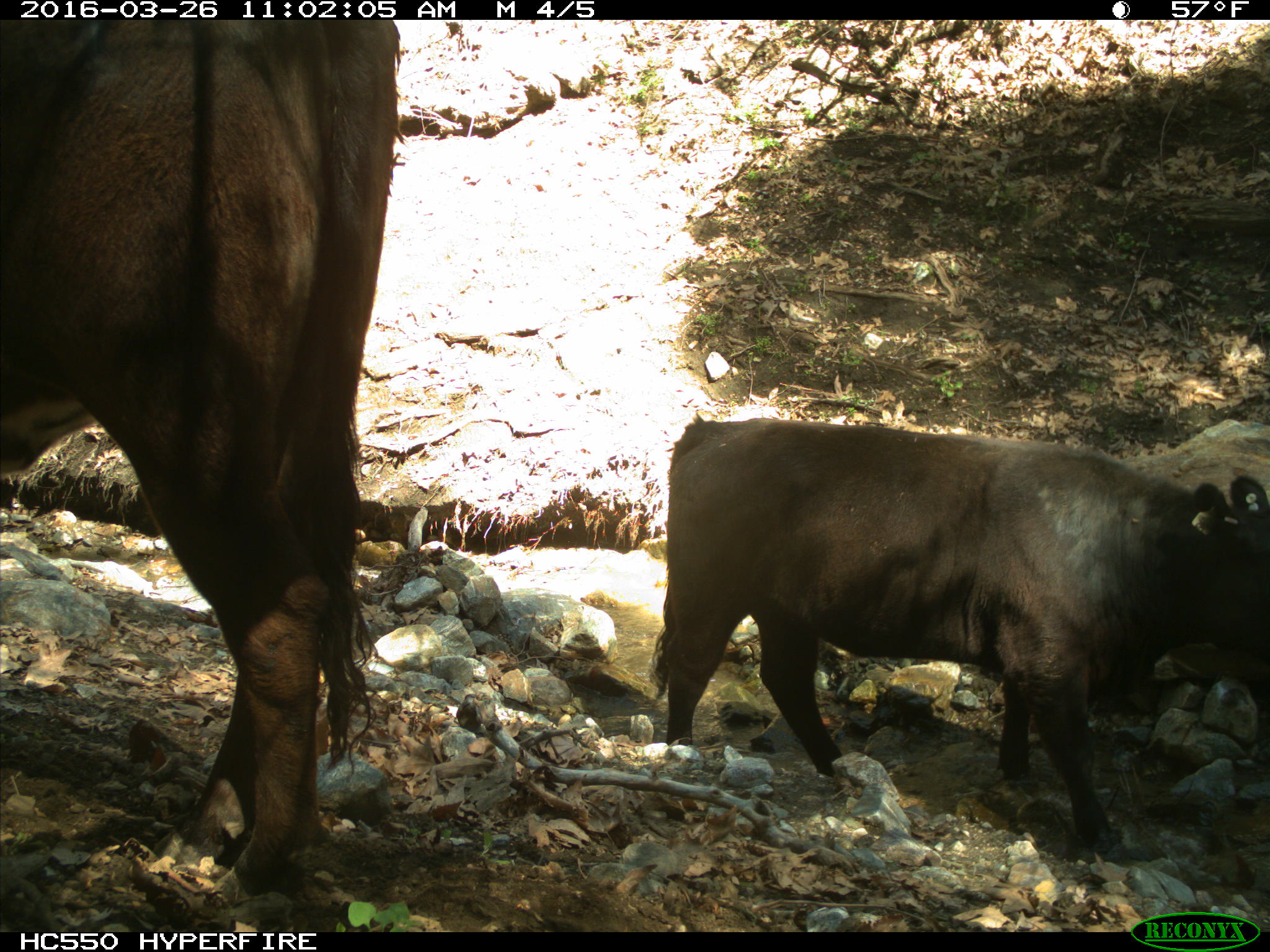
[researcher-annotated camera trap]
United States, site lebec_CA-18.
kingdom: Animalia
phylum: Chordata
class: Mammalia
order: Artiodactyla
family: Bovidae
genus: Bos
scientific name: Bos taurus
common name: domestic cow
Bos taurus (domestic cow).